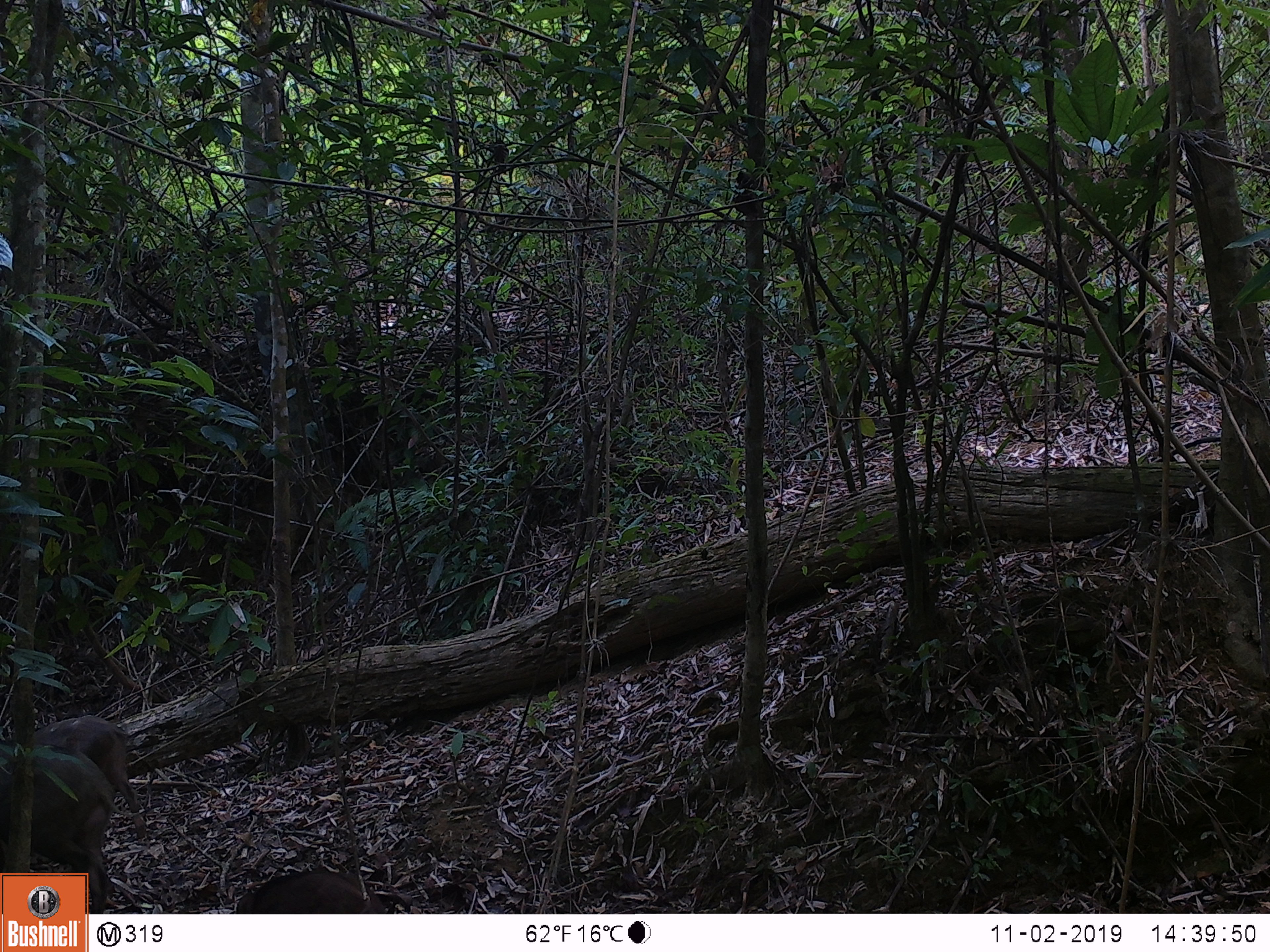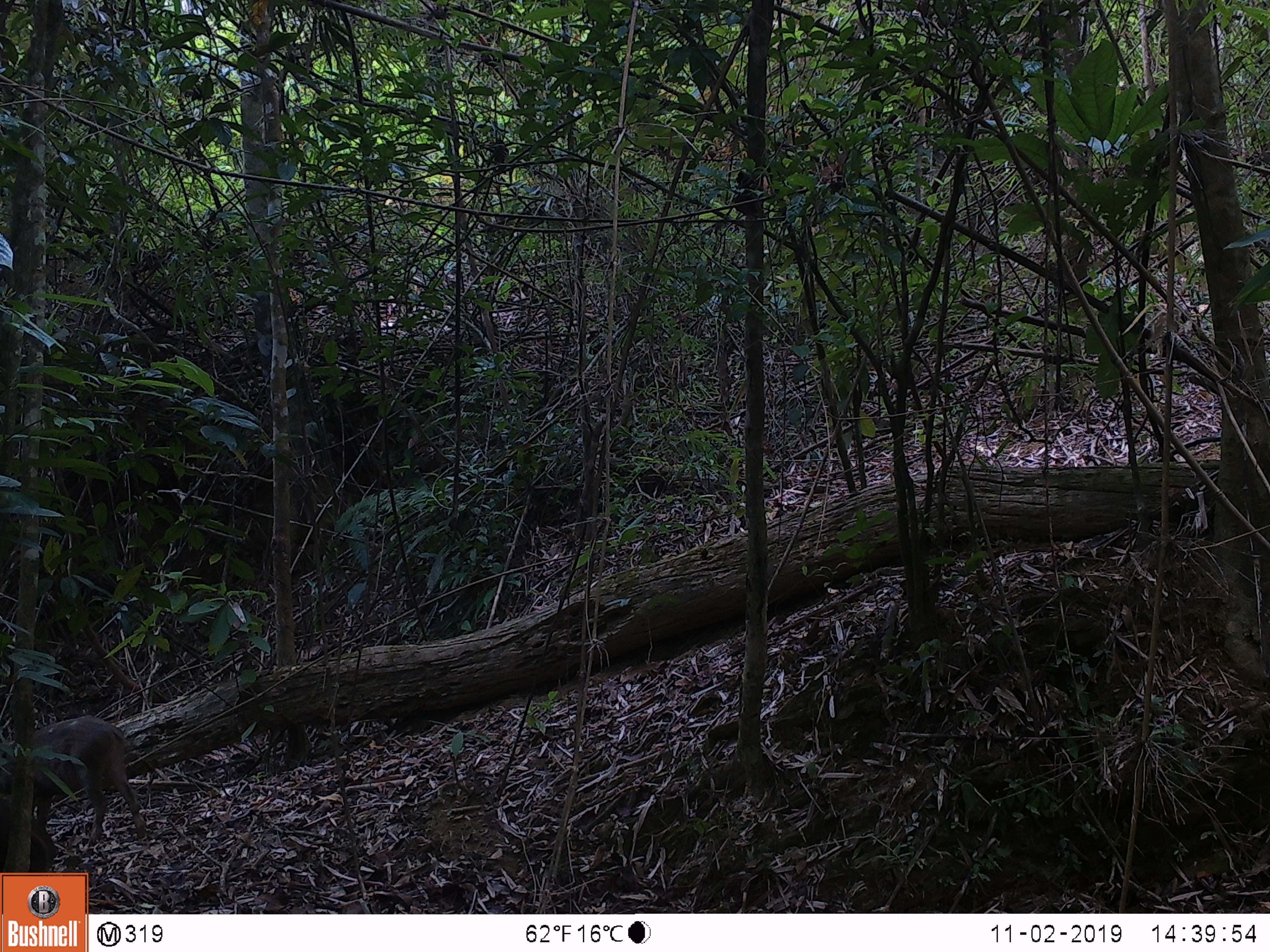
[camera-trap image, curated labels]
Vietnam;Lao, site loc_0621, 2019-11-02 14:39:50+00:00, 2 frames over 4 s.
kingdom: Animalia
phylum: Chordata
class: Mammalia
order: Artiodactyla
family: Suidae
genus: Sus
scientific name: Sus scrofa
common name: eurasian wild pig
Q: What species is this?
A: Eurasian wild pig (Sus scrofa).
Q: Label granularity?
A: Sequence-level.